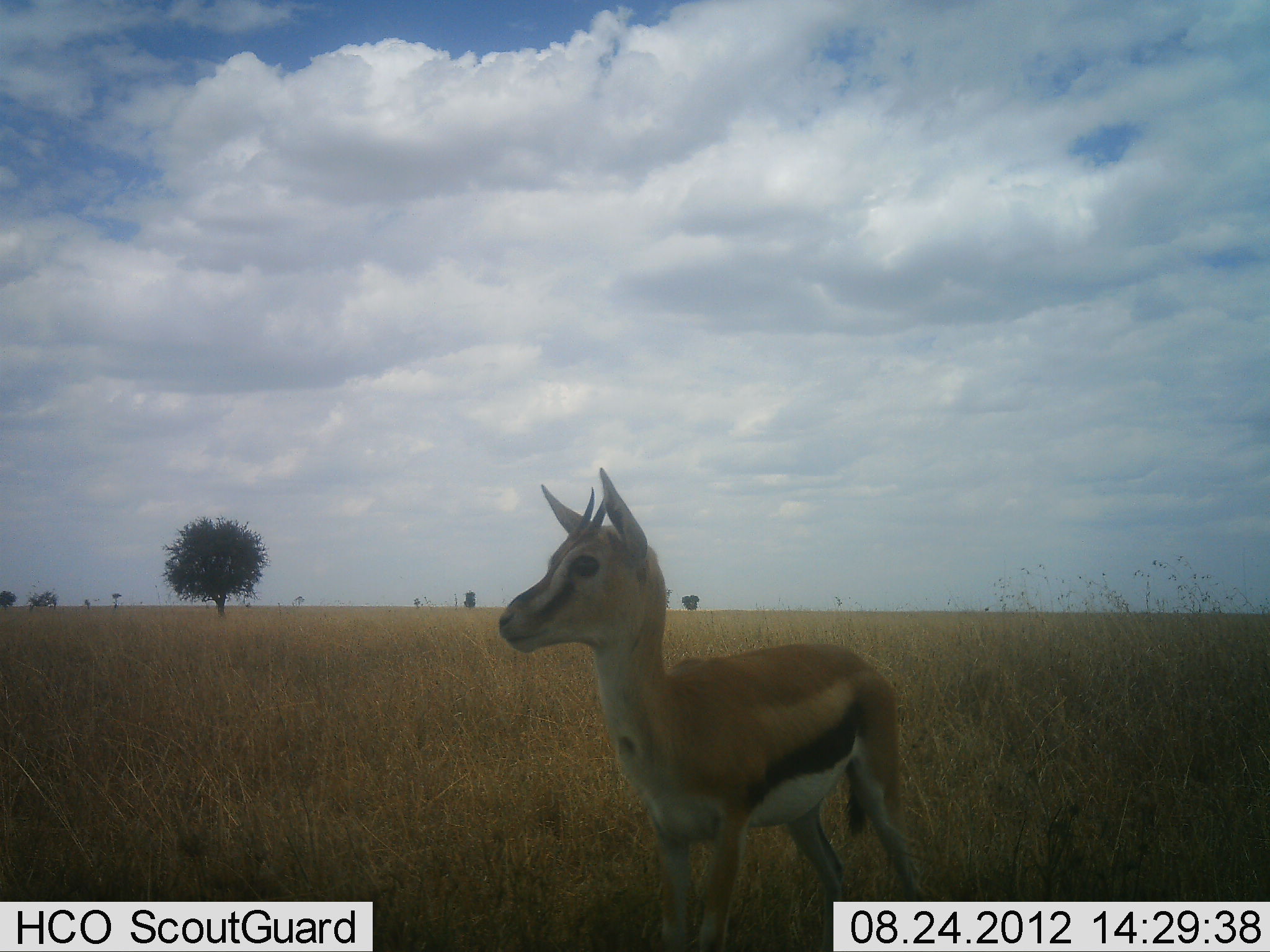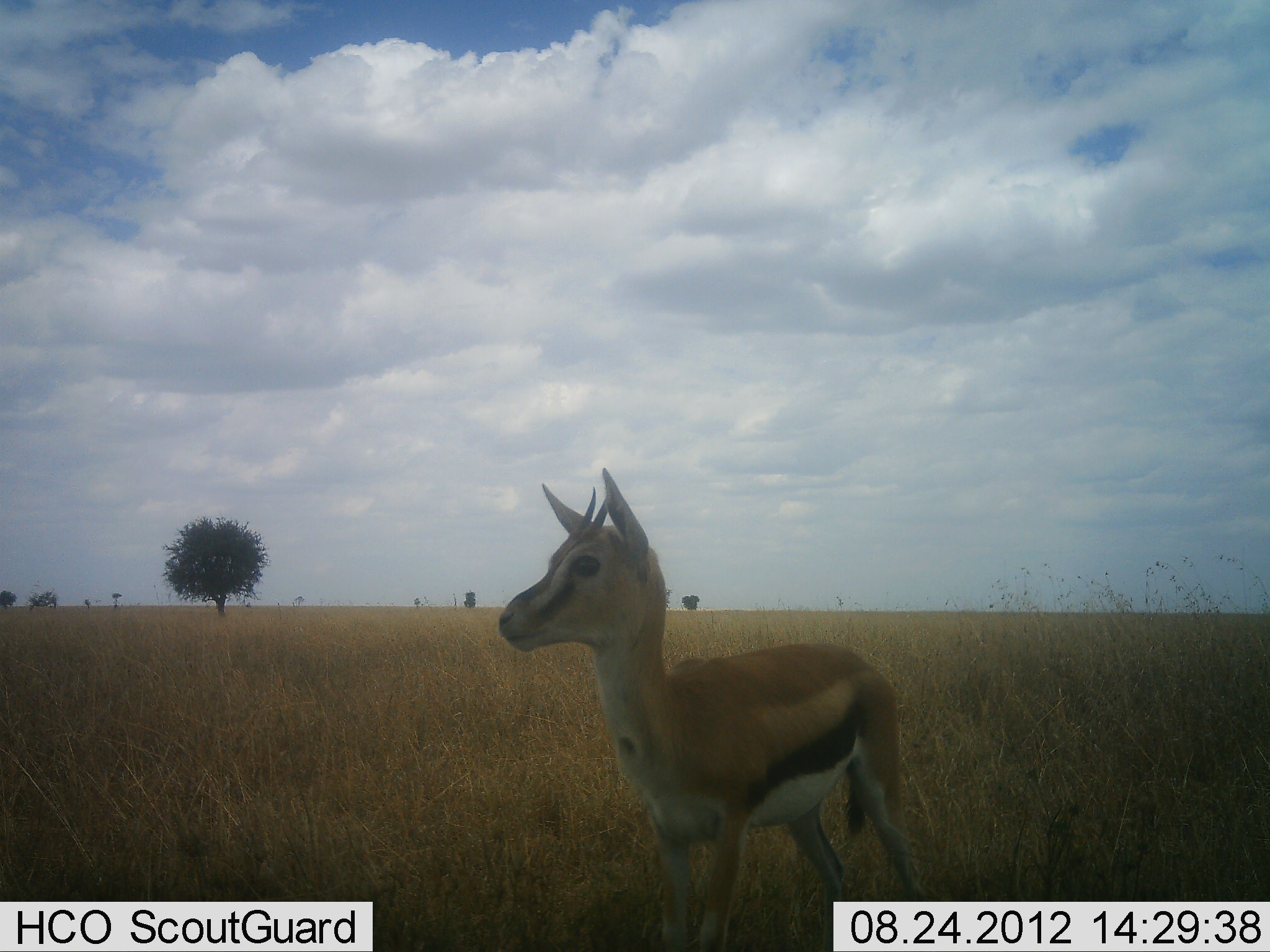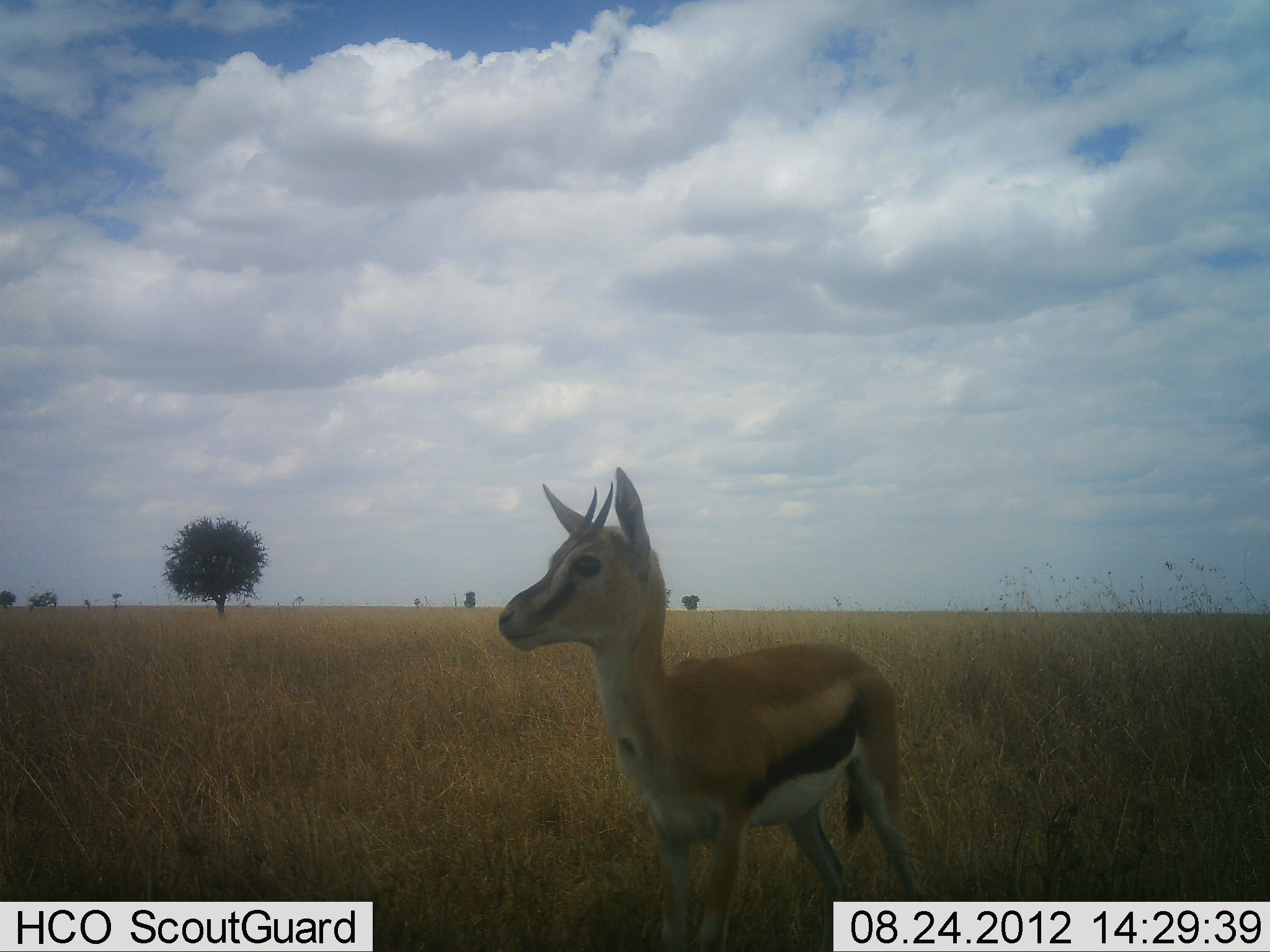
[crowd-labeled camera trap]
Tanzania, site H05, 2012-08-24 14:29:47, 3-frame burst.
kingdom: Animalia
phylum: Chordata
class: Mammalia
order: Artiodactyla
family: Bovidae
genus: Eudorcas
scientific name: Eudorcas thomsonii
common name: thomson's gazelle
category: gazellethomsons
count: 1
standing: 100%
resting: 0%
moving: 0%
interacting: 0%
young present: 0%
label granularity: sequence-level